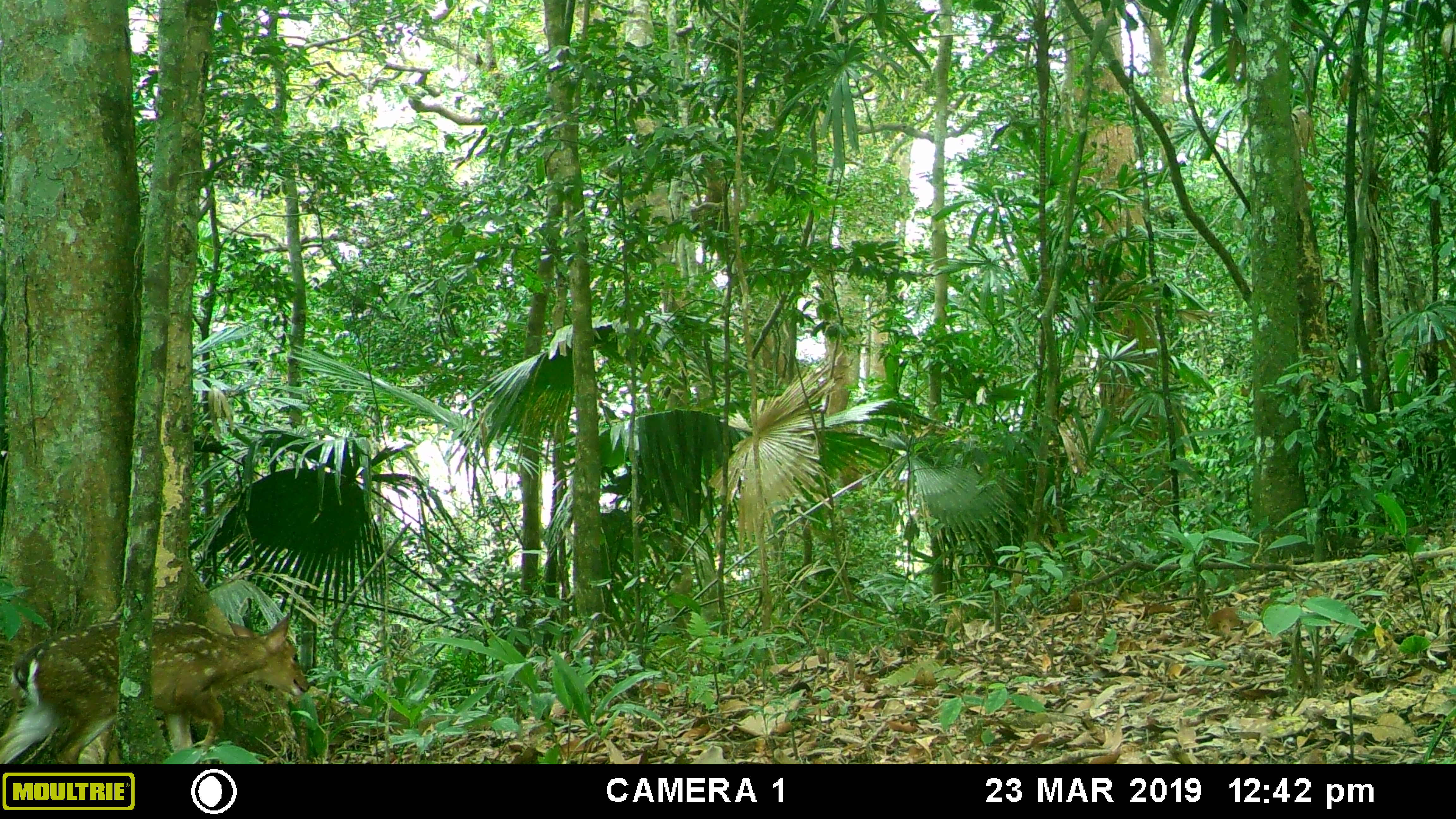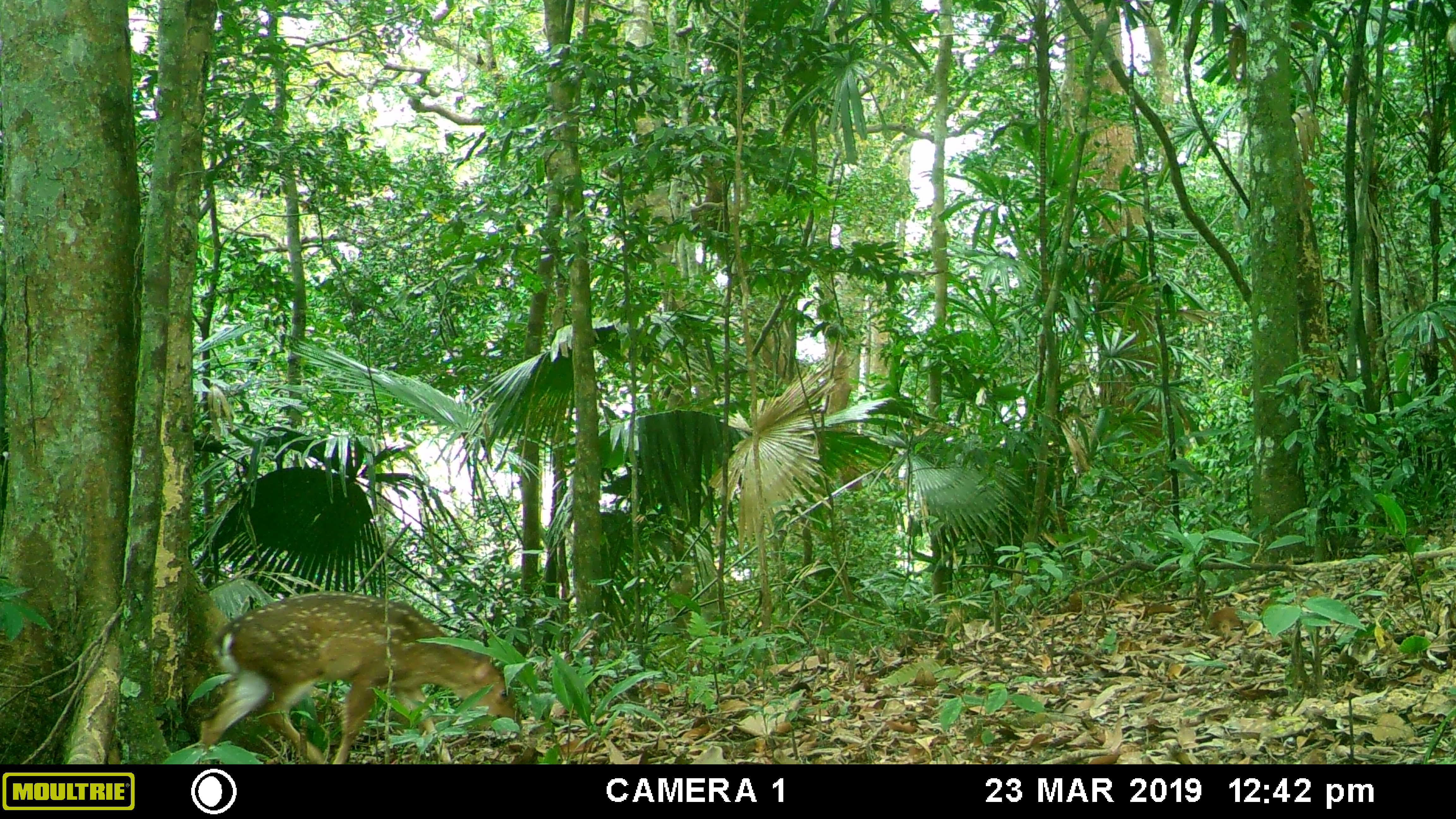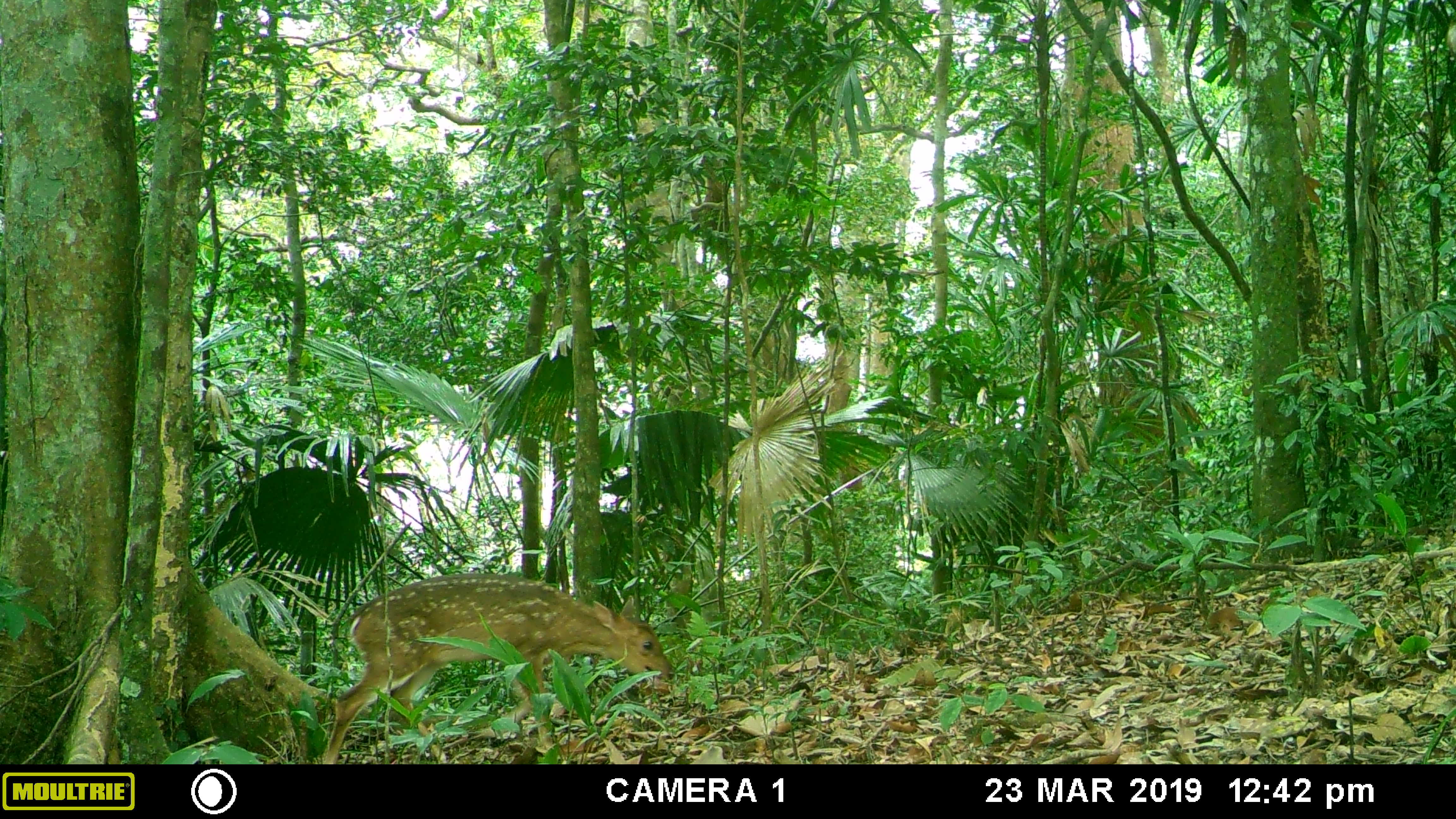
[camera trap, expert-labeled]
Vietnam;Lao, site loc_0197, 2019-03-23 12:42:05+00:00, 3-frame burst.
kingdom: Animalia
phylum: Chordata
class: Mammalia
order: Artiodactyla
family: Cervidae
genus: Muntiacus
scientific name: Muntiacus vuquangensis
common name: large-antlered muntjac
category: large antlered muntjac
Large antlered muntjac (large-antlered muntjac) (Muntiacus vuquangensis). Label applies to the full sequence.